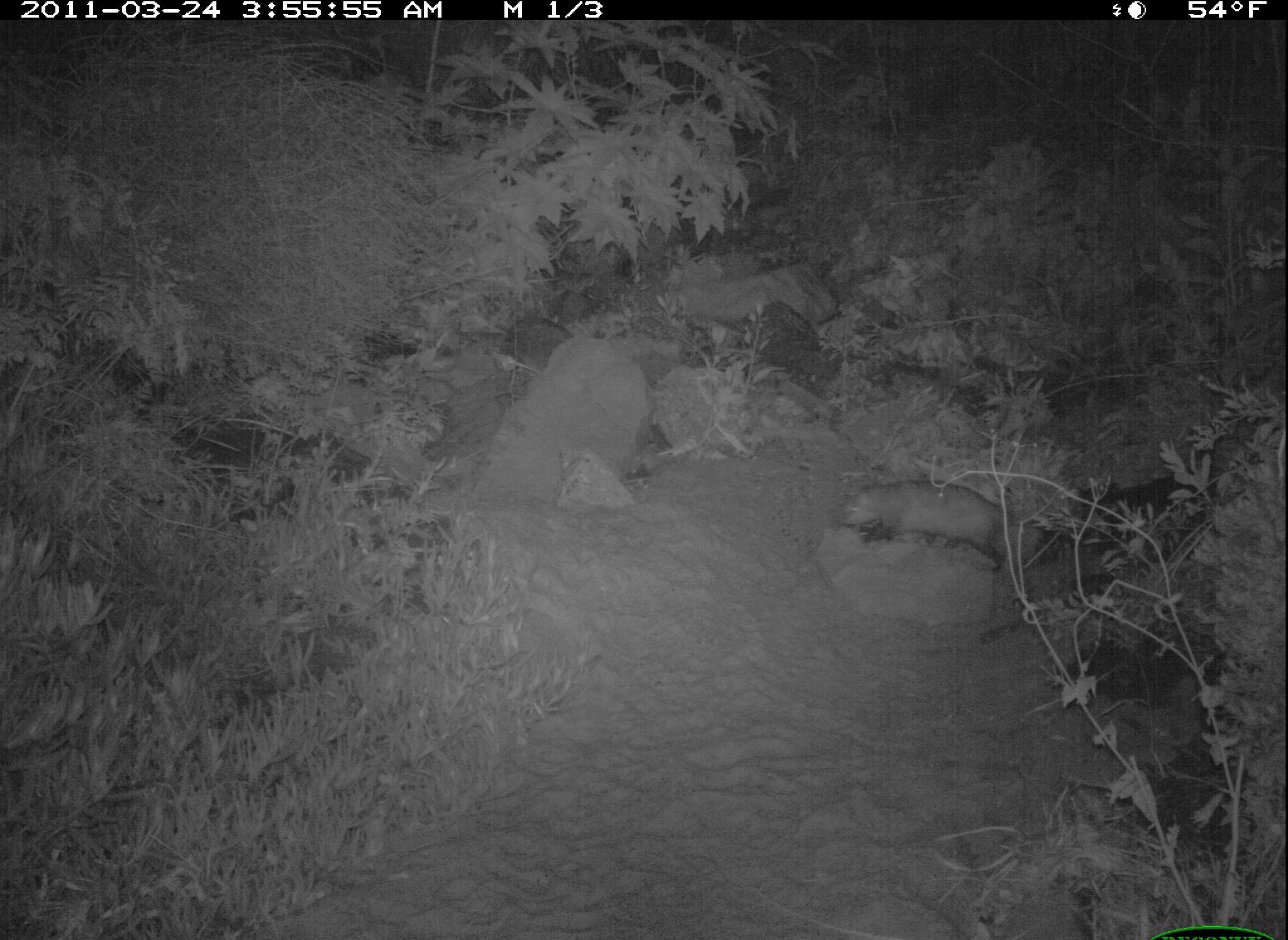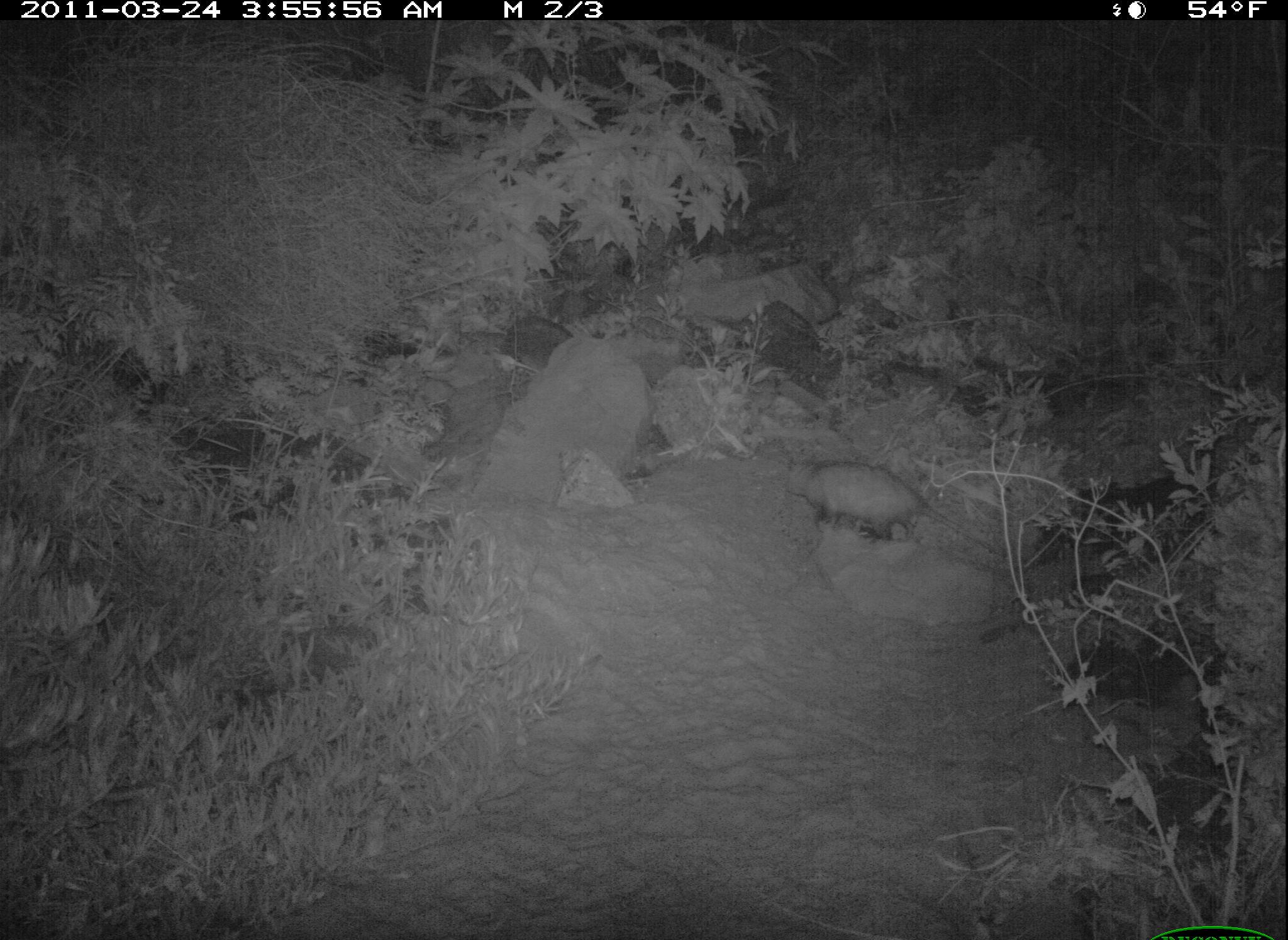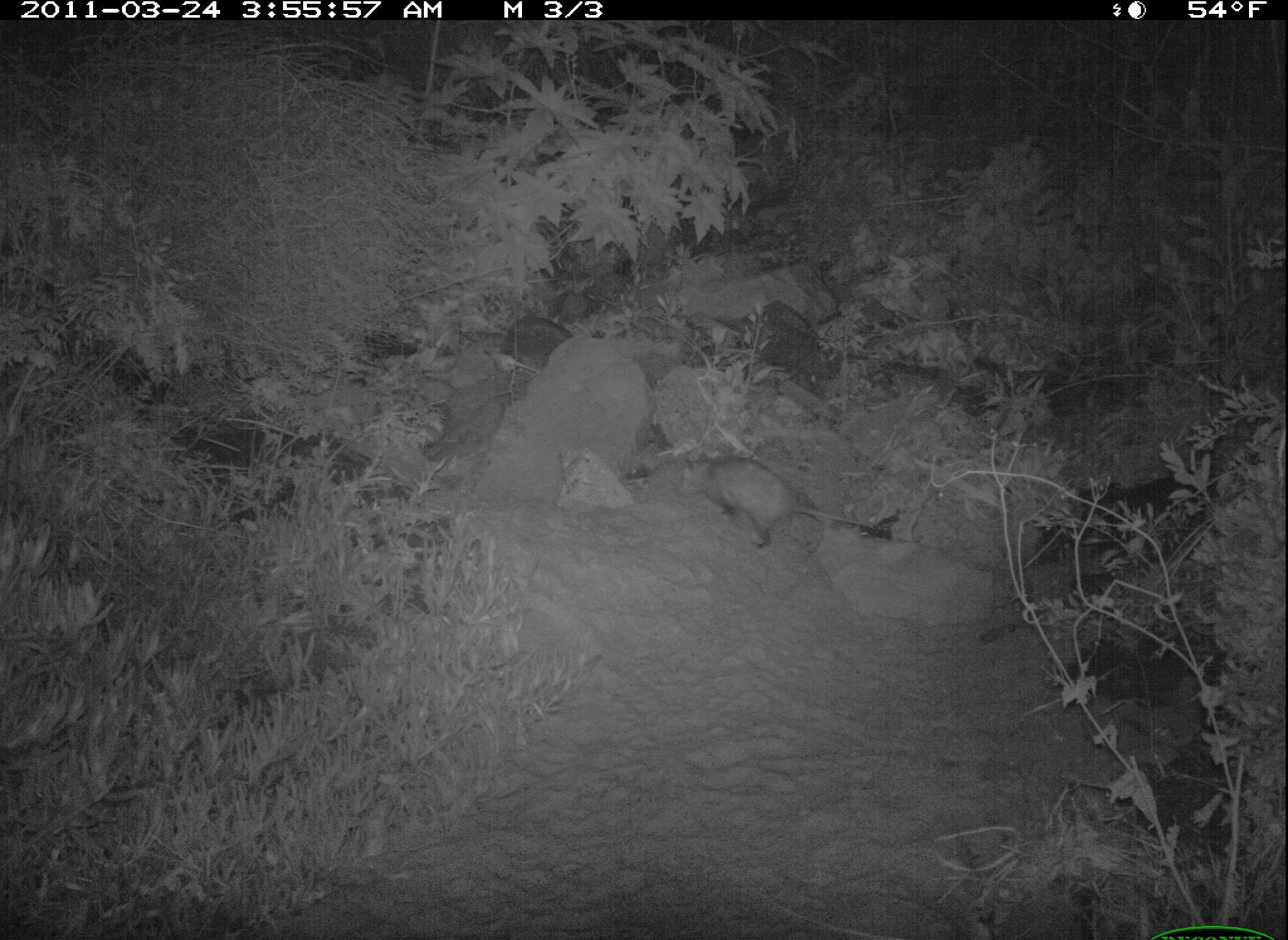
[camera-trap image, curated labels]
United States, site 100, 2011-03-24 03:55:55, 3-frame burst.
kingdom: Animalia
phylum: Chordata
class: Mammalia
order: Didelphimorphia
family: Didelphidae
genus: Didelphis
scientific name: Didelphis virginiana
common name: virginia opossum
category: opossum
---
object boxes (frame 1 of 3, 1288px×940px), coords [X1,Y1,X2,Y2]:
opossum: [837,477,1063,580]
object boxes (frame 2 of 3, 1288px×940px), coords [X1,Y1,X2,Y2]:
opossum: [771,432,1045,578]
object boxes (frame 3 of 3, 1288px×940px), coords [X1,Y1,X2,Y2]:
opossum: [667,427,913,557]